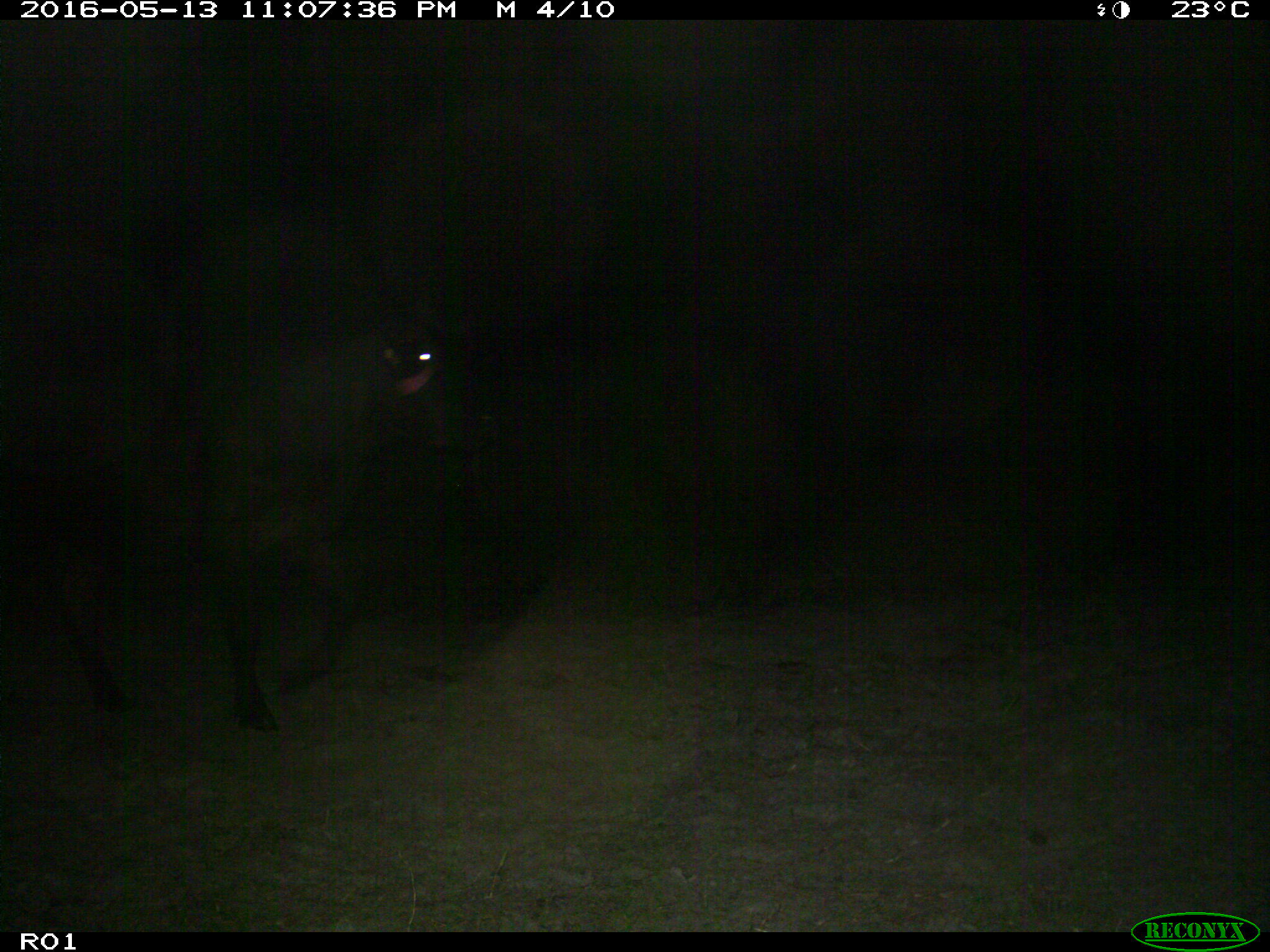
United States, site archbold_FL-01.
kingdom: Animalia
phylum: Chordata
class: Mammalia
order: Artiodactyla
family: Bovidae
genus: Bos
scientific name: Bos taurus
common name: domestic cow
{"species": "Bos taurus (domestic cow)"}